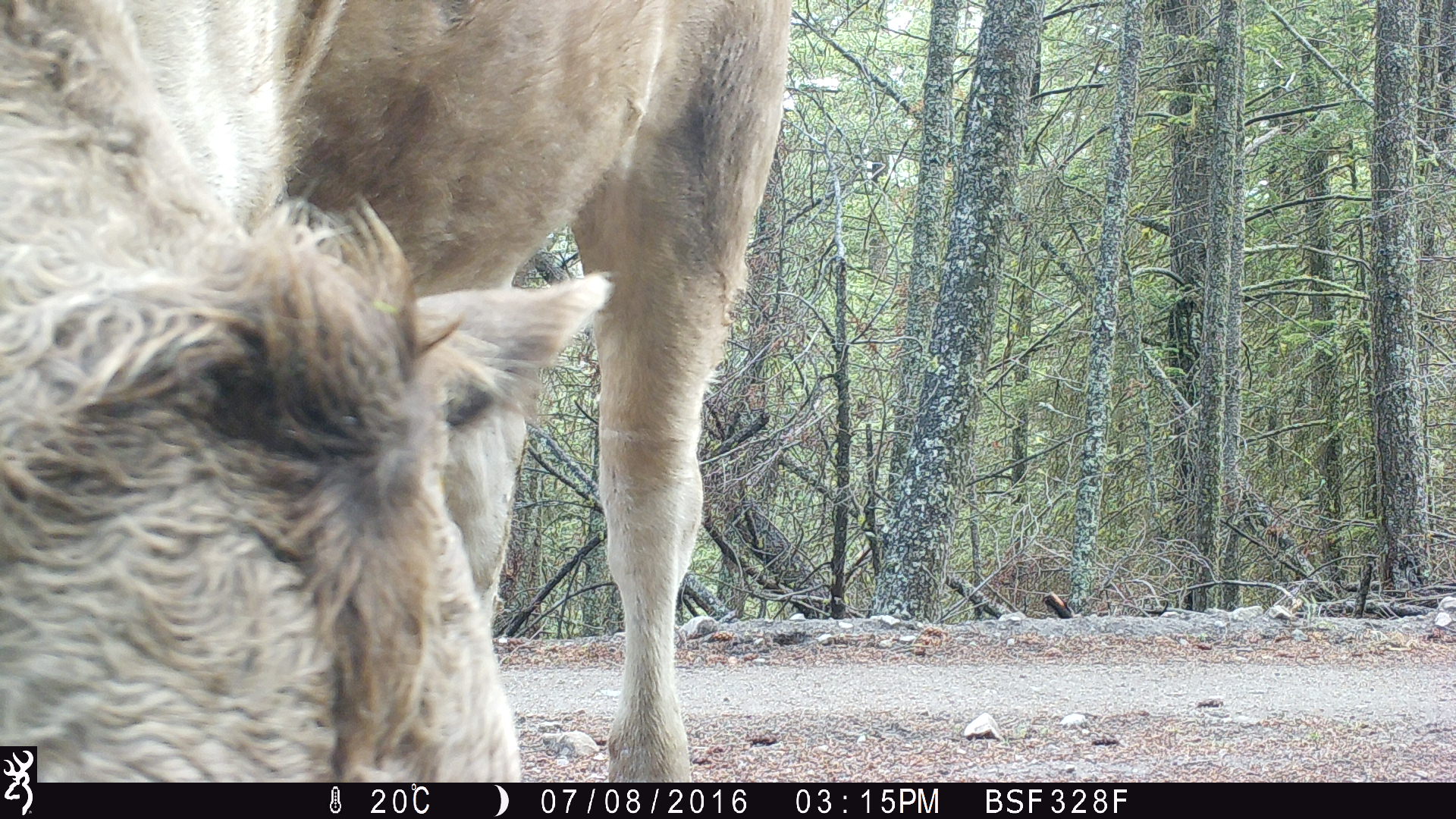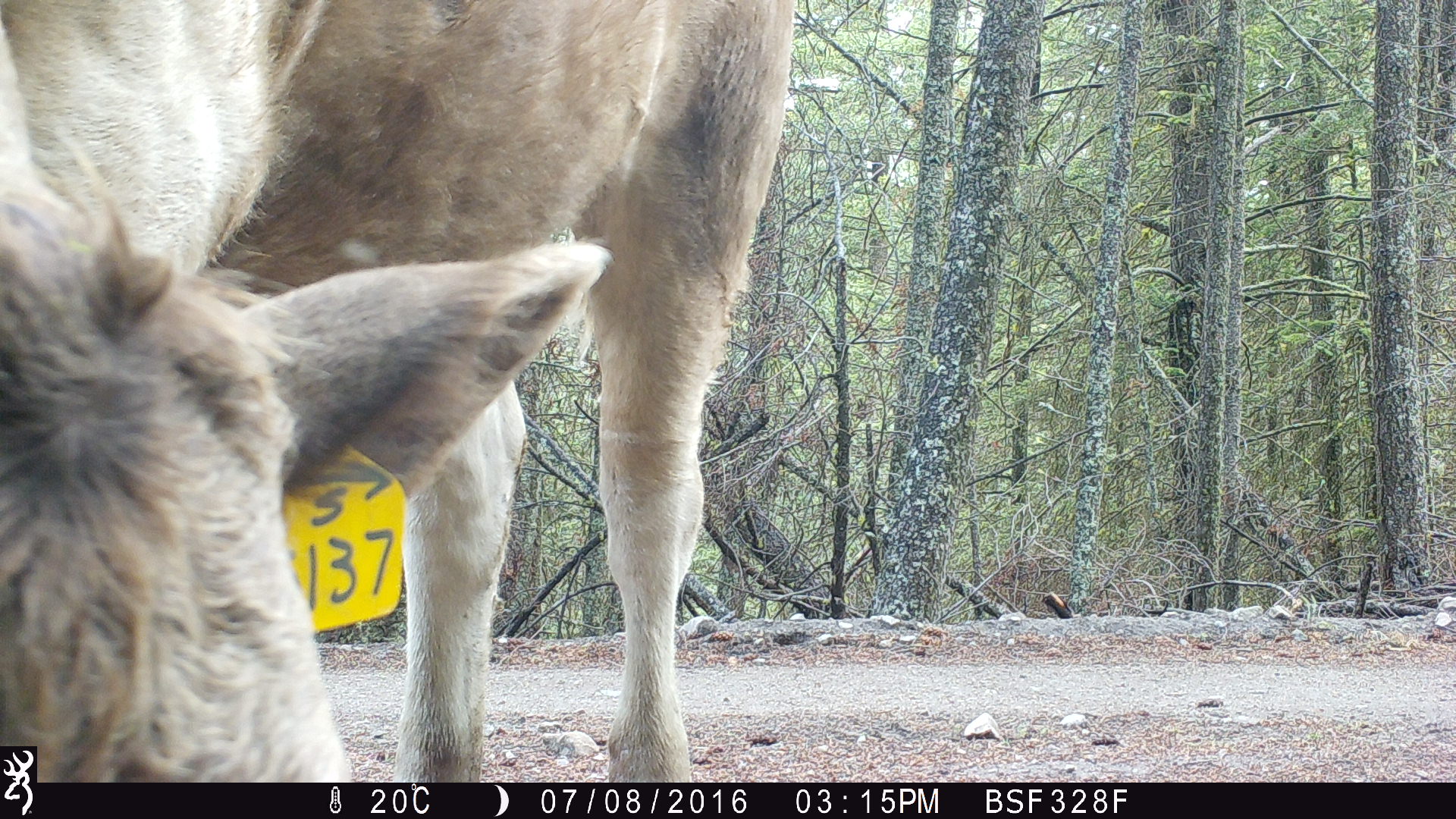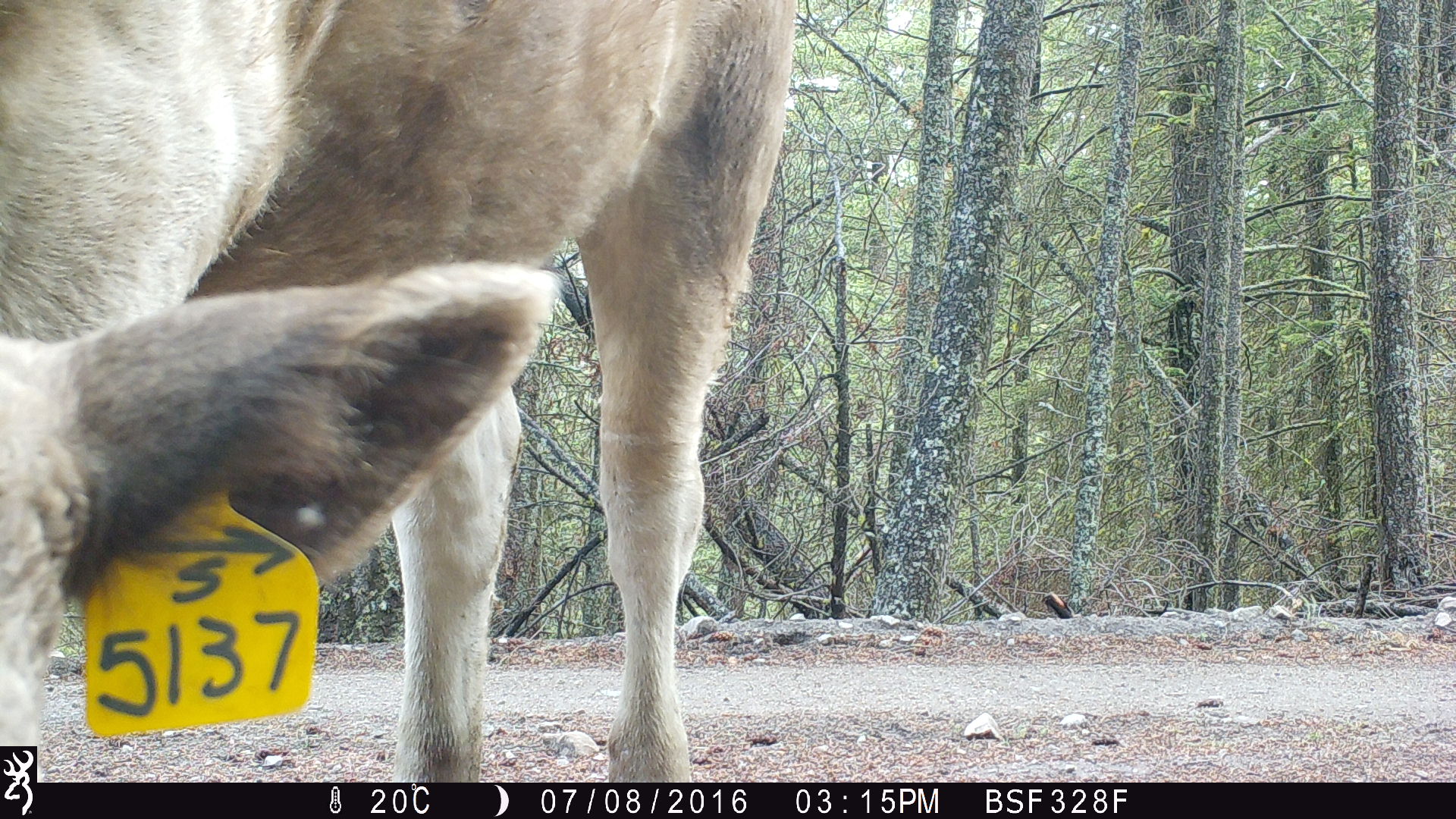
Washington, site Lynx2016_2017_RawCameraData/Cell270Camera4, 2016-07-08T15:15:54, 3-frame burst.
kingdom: Animalia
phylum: Chordata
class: Mammalia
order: Artiodactyla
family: Bovidae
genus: Bos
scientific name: Bos taurus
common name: domestic cattle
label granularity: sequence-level